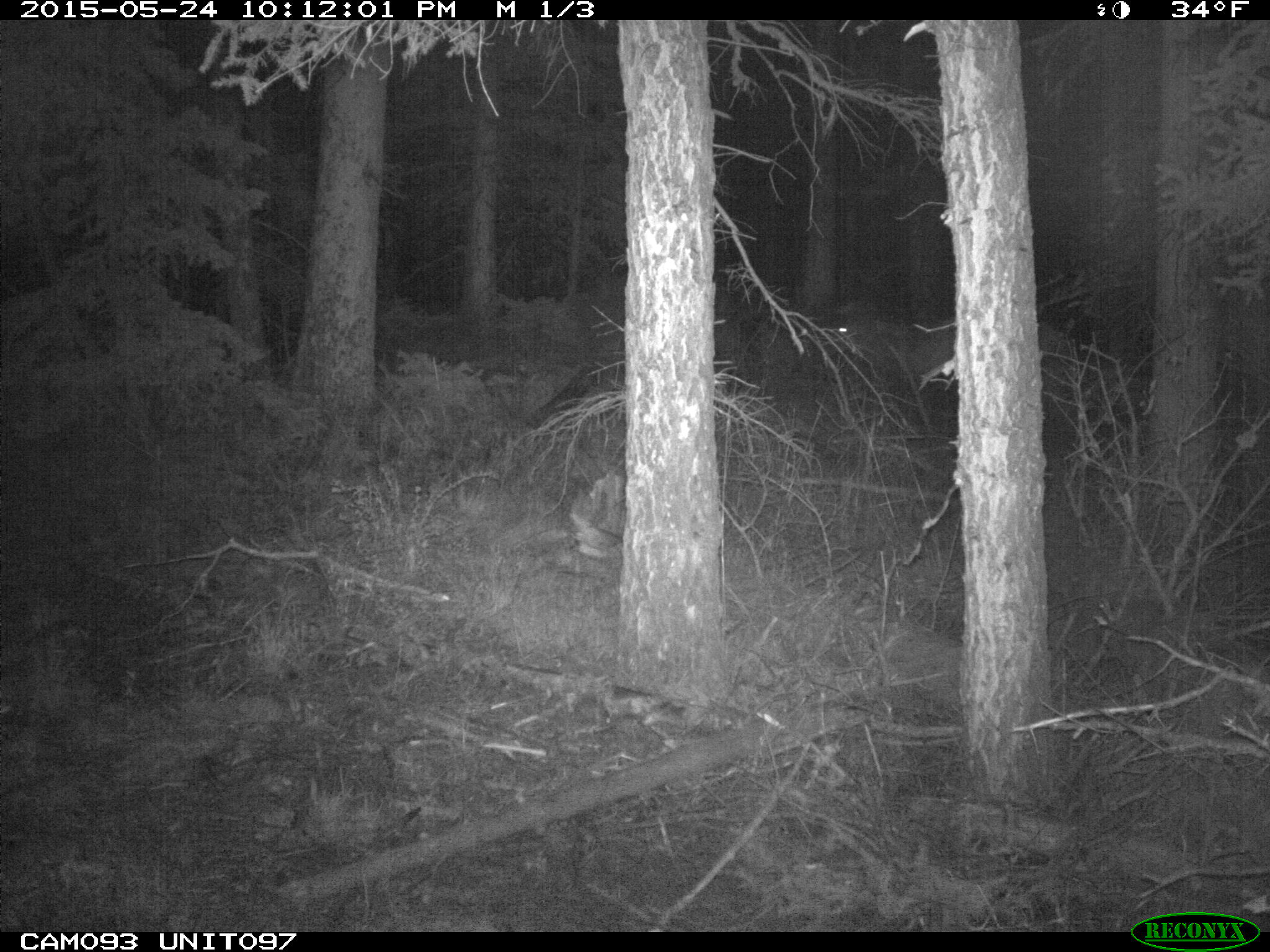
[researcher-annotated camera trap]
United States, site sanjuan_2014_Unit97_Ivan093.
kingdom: Animalia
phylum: Chordata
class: Mammalia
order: Artiodactyla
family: Cervidae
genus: Cervus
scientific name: Cervus elaphus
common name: red deer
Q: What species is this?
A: Cervus elaphus (red deer).